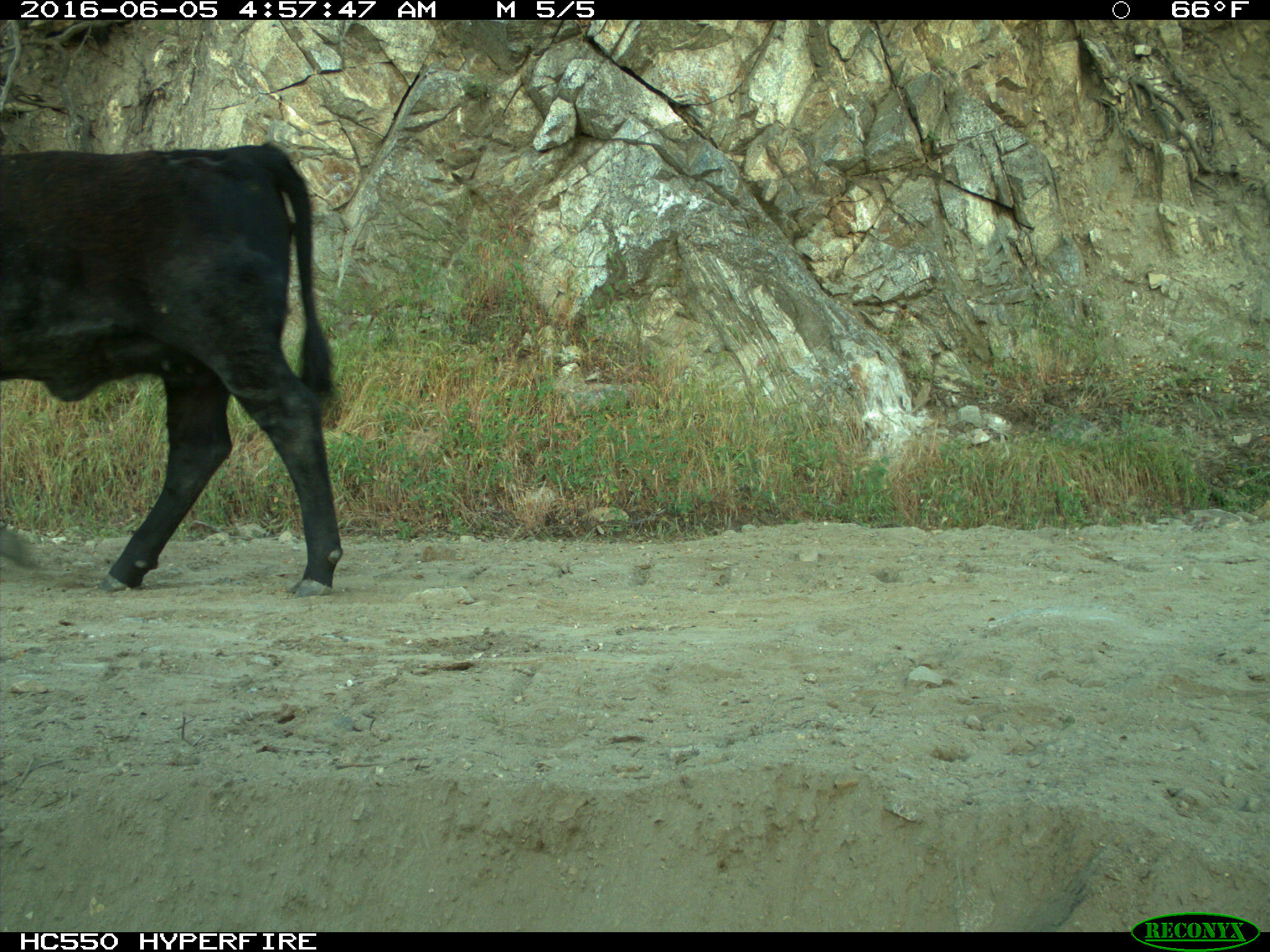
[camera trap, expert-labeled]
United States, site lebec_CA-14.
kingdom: Animalia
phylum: Chordata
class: Mammalia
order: Artiodactyla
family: Bovidae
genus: Bos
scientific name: Bos taurus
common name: domestic cow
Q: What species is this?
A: Bos taurus (domestic cow).